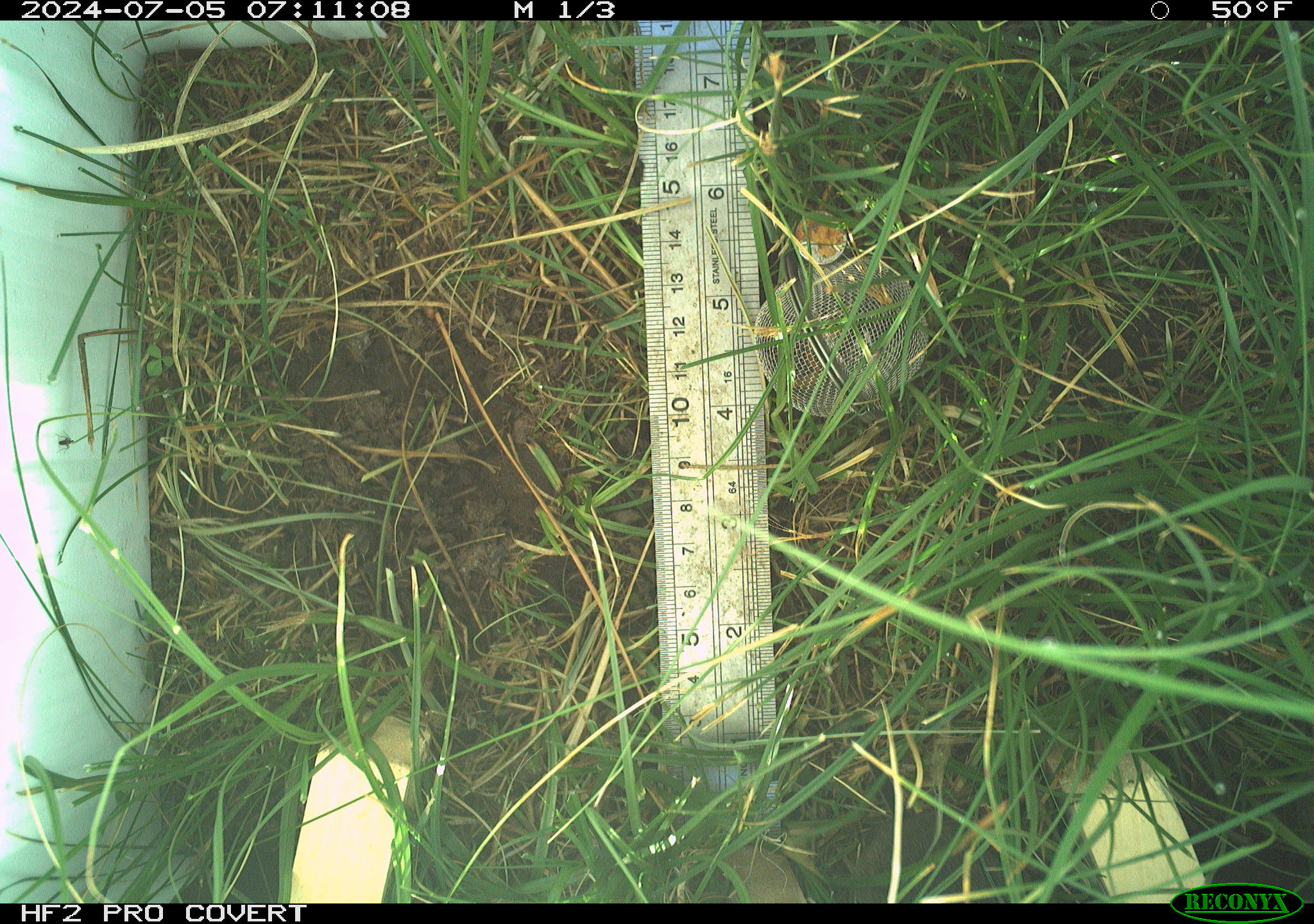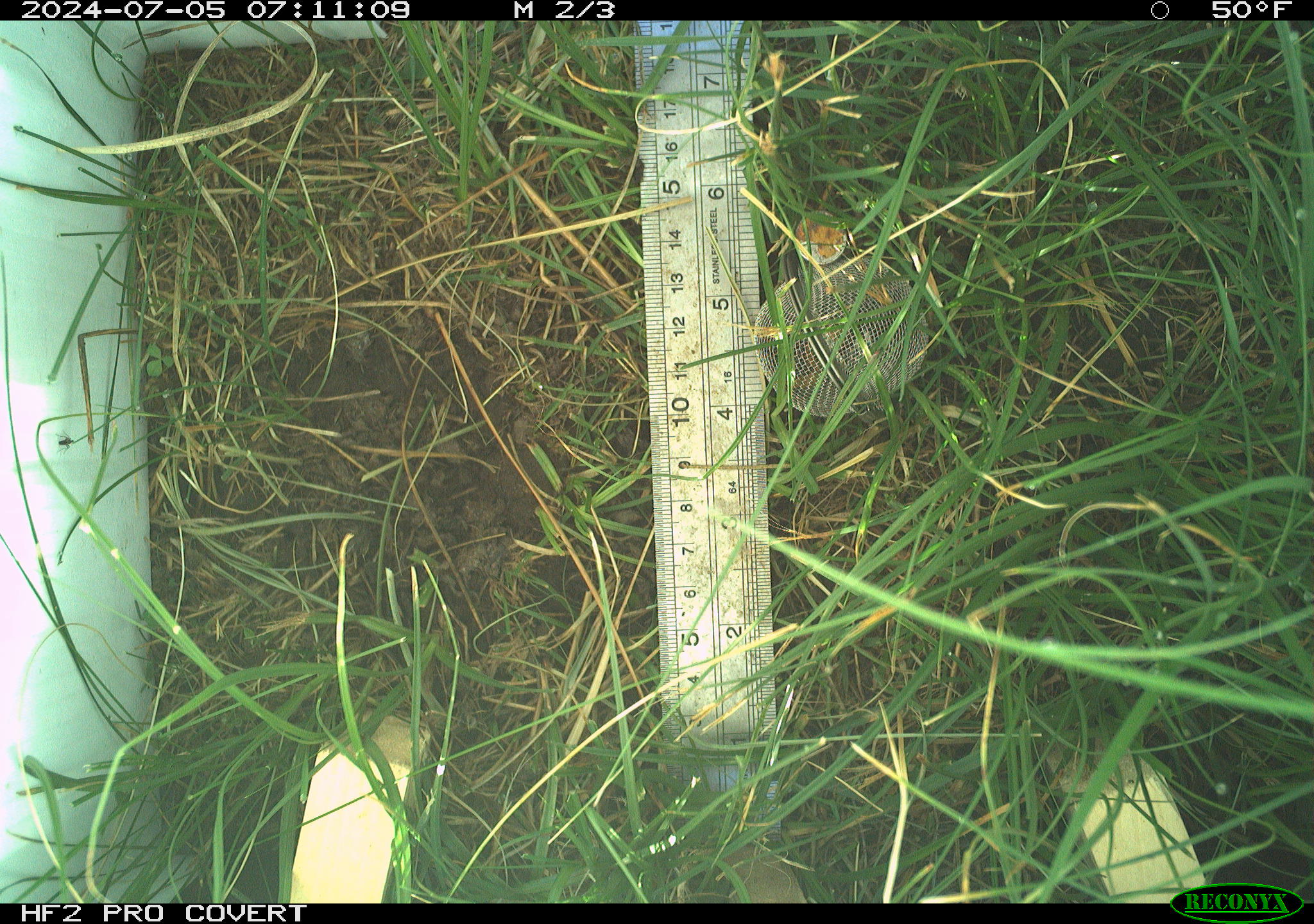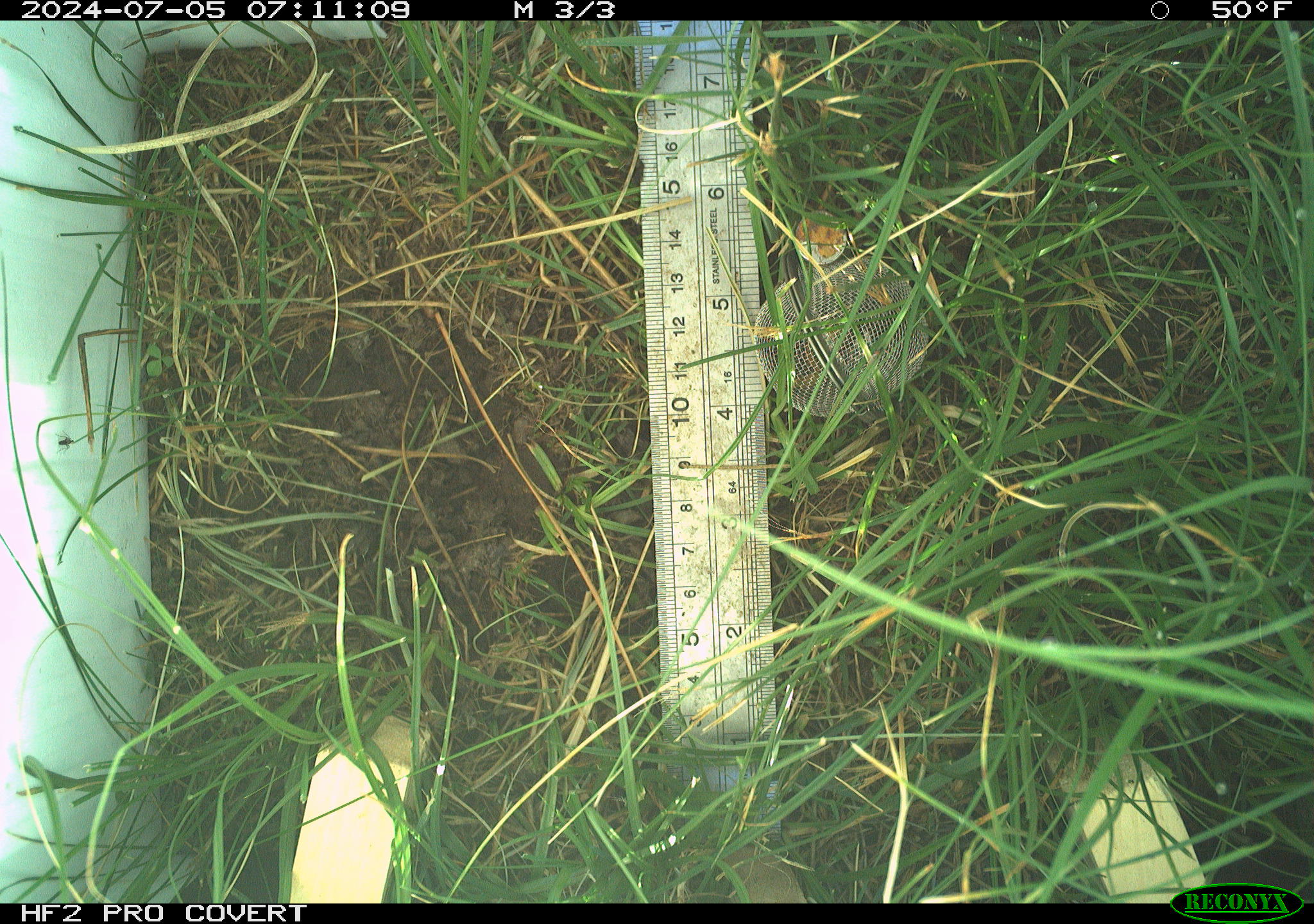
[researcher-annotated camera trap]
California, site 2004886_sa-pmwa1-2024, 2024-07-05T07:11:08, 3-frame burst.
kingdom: Animalia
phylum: Chordata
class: Mammalia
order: Rodentia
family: Sciuridae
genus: Urocitellus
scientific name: Urocitellus beldingi beldingi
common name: belding's ground squirrel